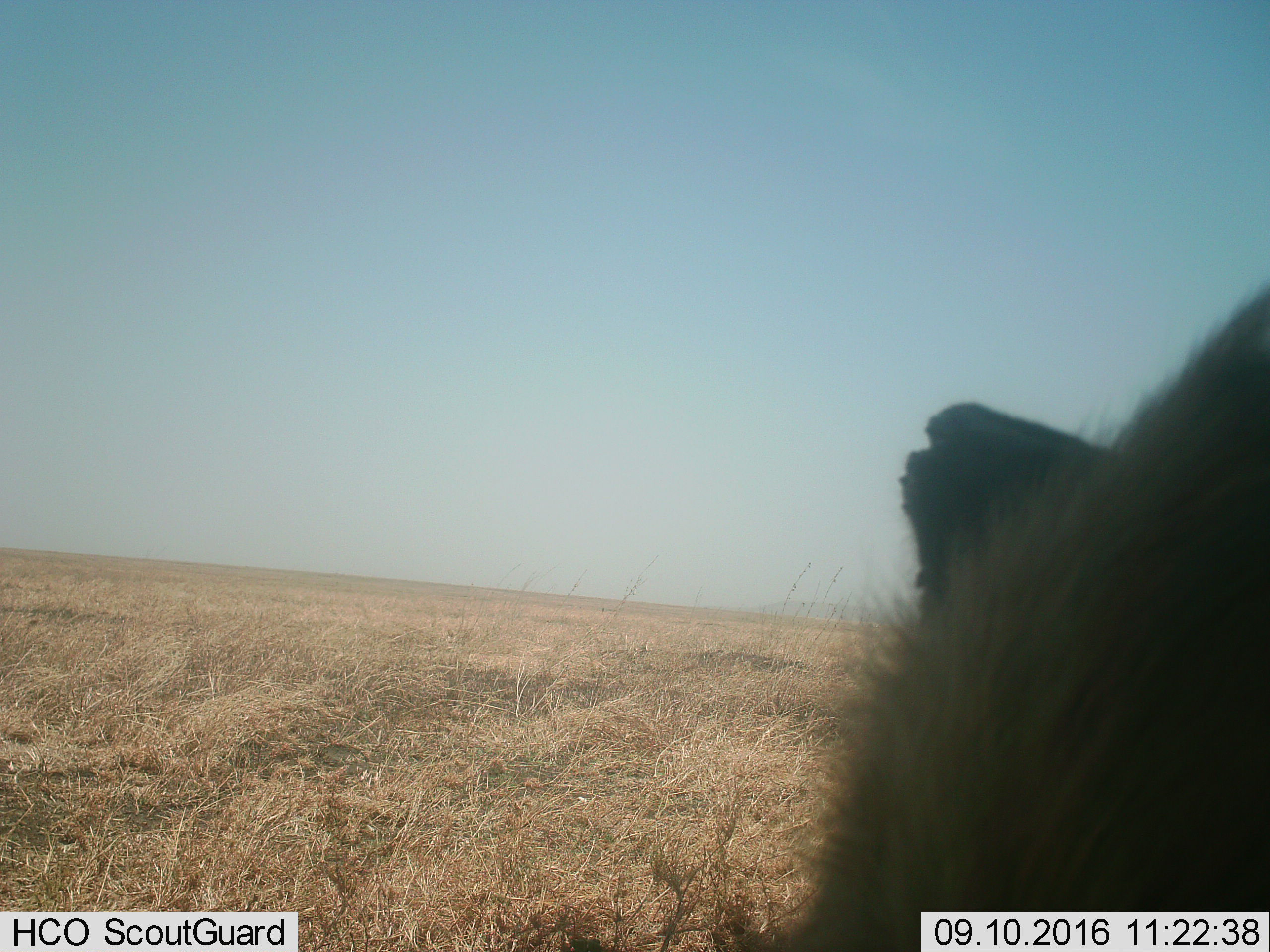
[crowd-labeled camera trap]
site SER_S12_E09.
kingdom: Animalia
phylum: Chordata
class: Mammalia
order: Carnivora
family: Hyaenidae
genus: Crocuta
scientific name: Crocuta crocuta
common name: spotted hyena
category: hyenaspotted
Hyenaspotted (spotted hyena) (Crocuta crocuta), count 1. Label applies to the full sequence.